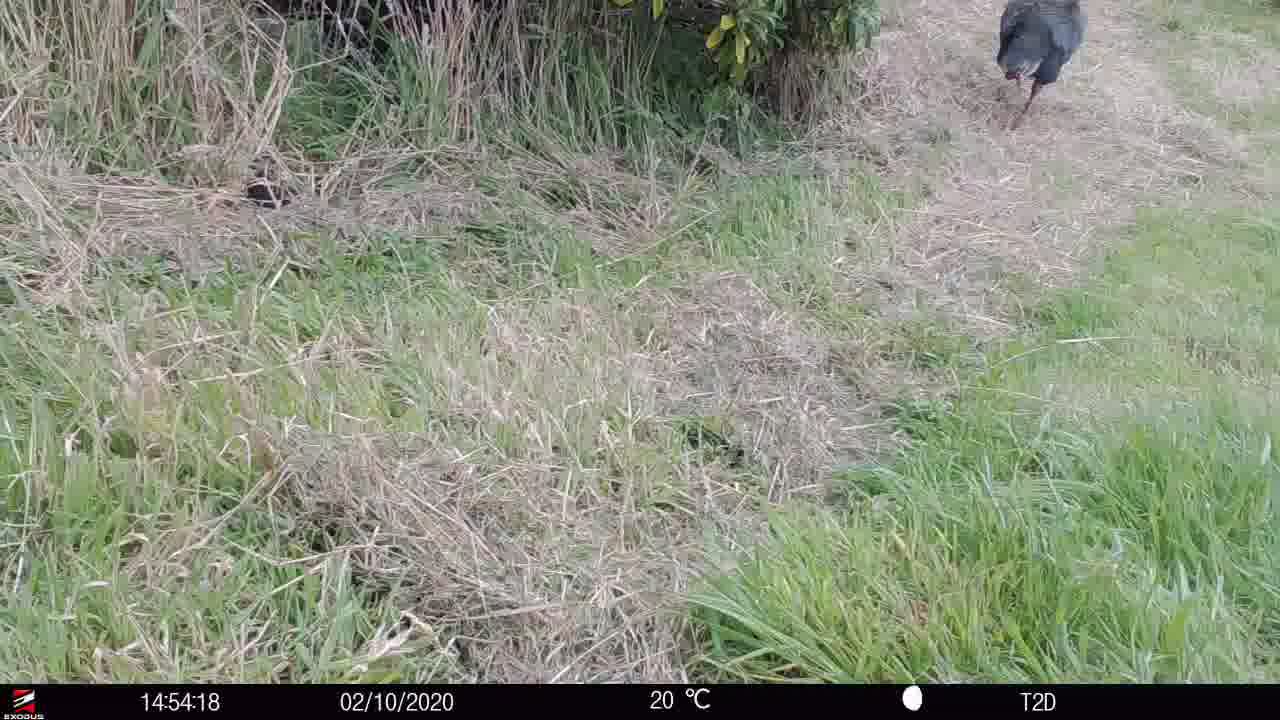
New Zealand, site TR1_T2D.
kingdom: Animalia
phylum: Chordata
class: Aves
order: Gruiformes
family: Rallidae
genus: Porphyrio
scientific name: Porphyrio mantelli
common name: takahe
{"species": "takahe (Porphyrio mantelli)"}